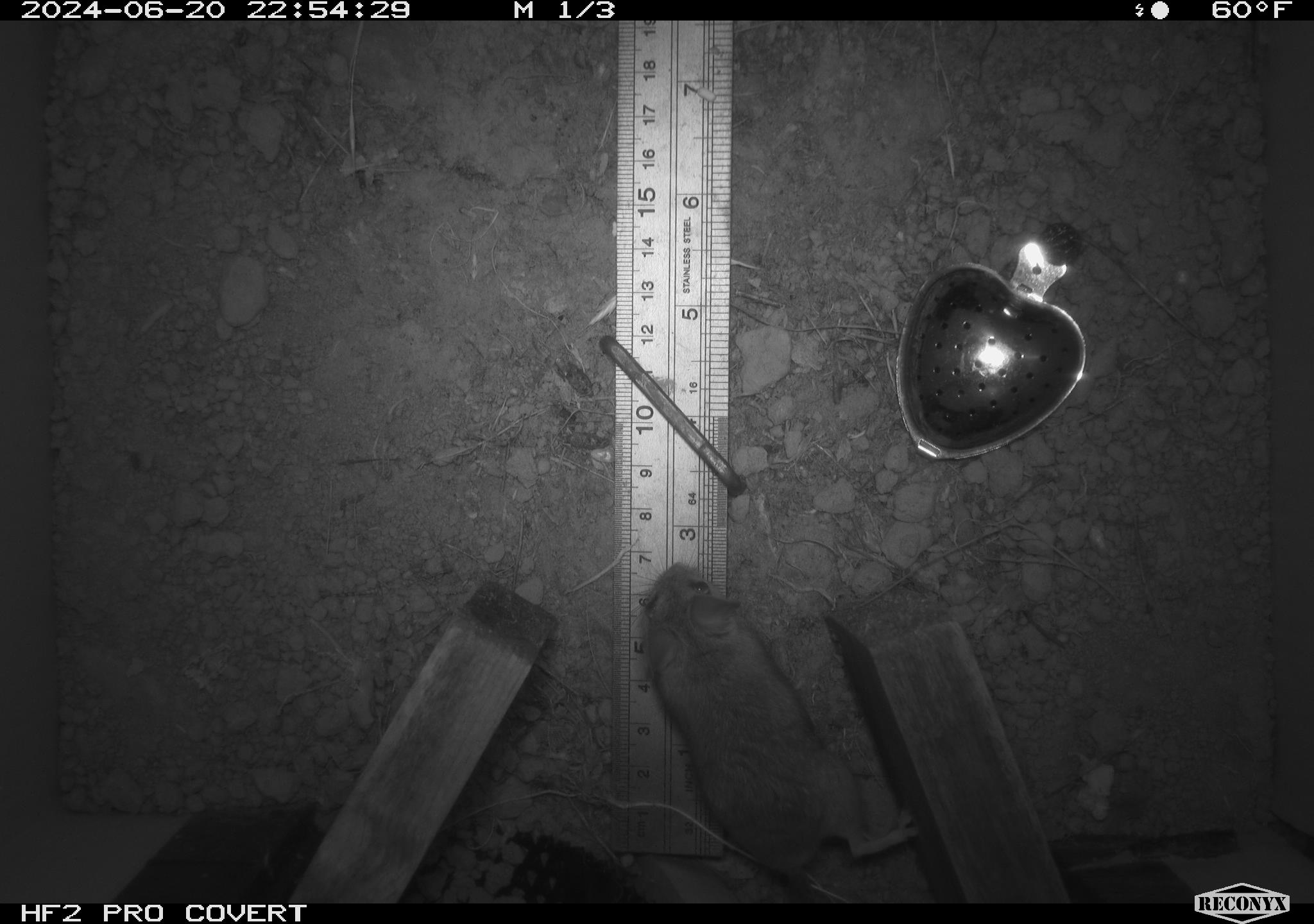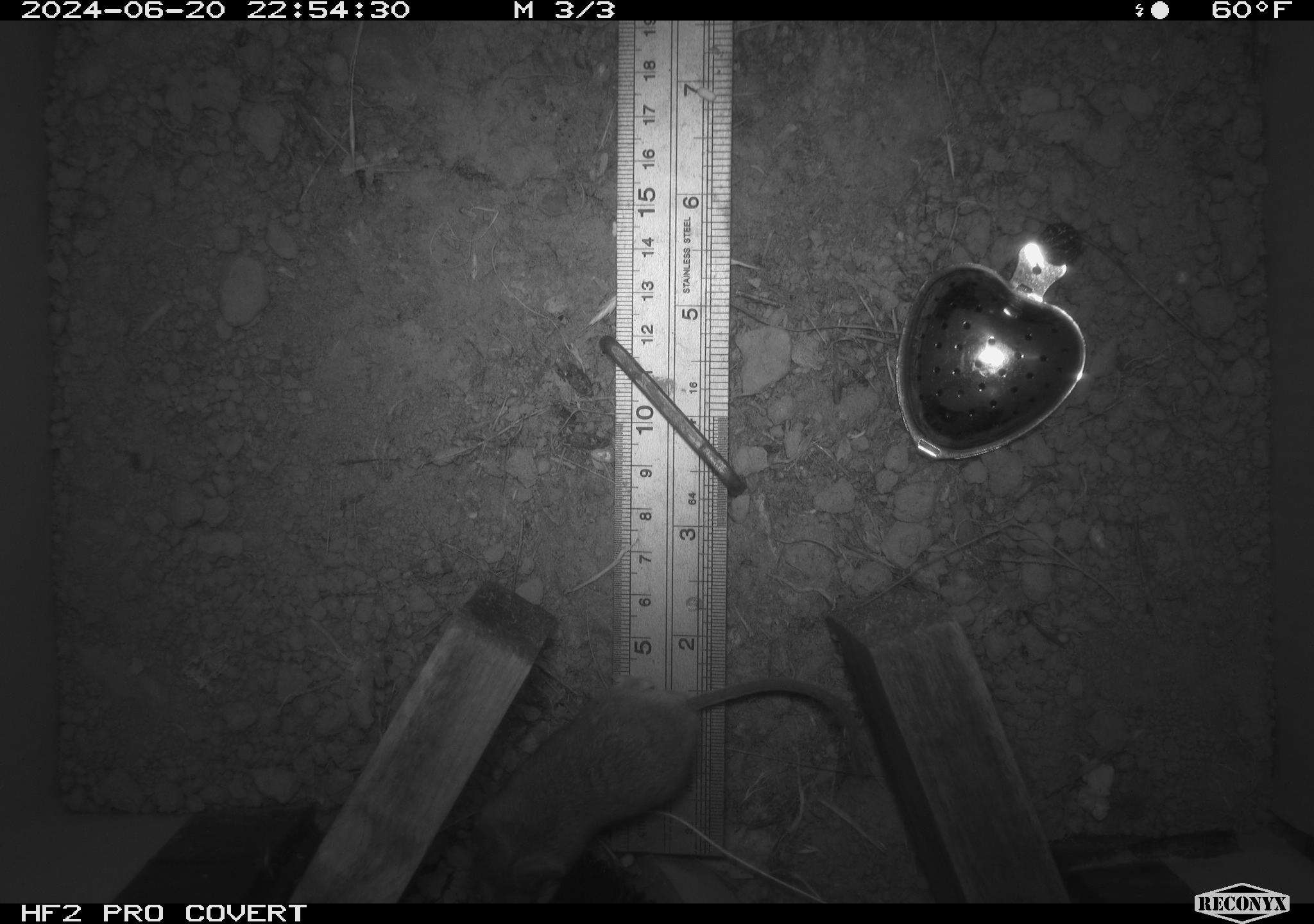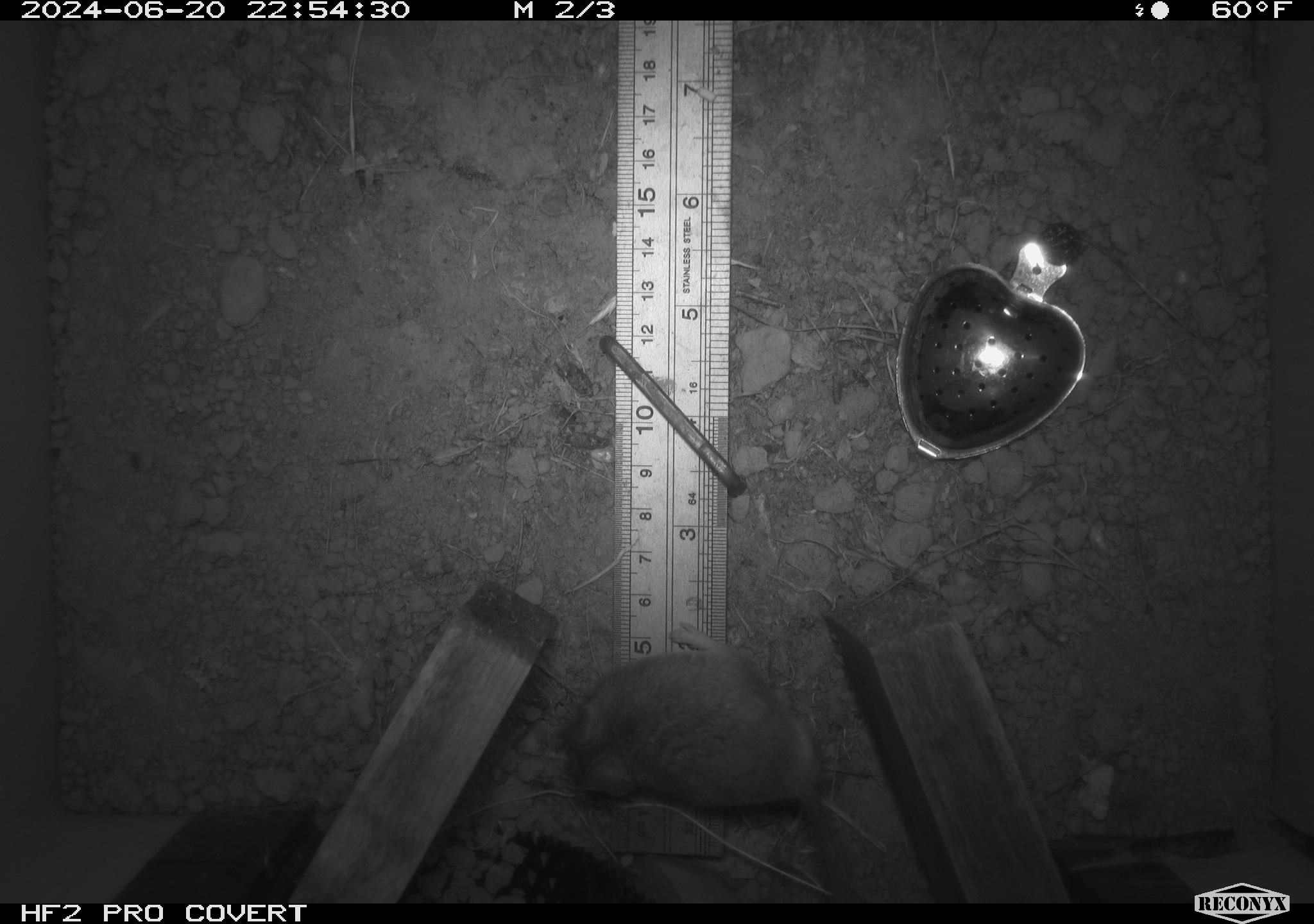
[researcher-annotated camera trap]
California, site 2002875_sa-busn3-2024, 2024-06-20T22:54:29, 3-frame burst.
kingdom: Animalia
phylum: Chordata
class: Mammalia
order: Rodentia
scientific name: Rodentia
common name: mouse species